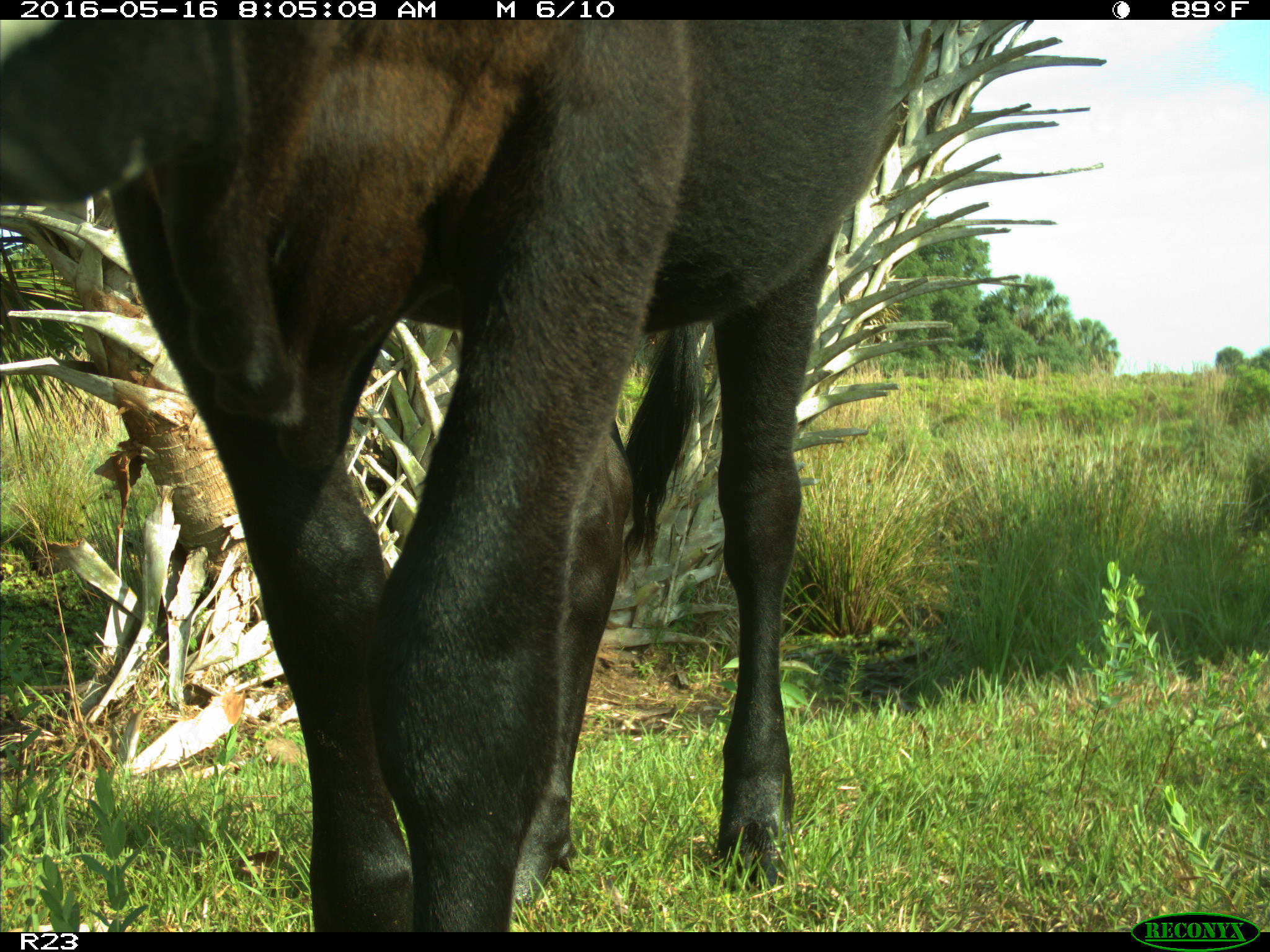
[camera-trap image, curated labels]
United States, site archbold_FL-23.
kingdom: Animalia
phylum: Chordata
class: Mammalia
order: Artiodactyla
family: Bovidae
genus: Bos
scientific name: Bos taurus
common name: domestic cow